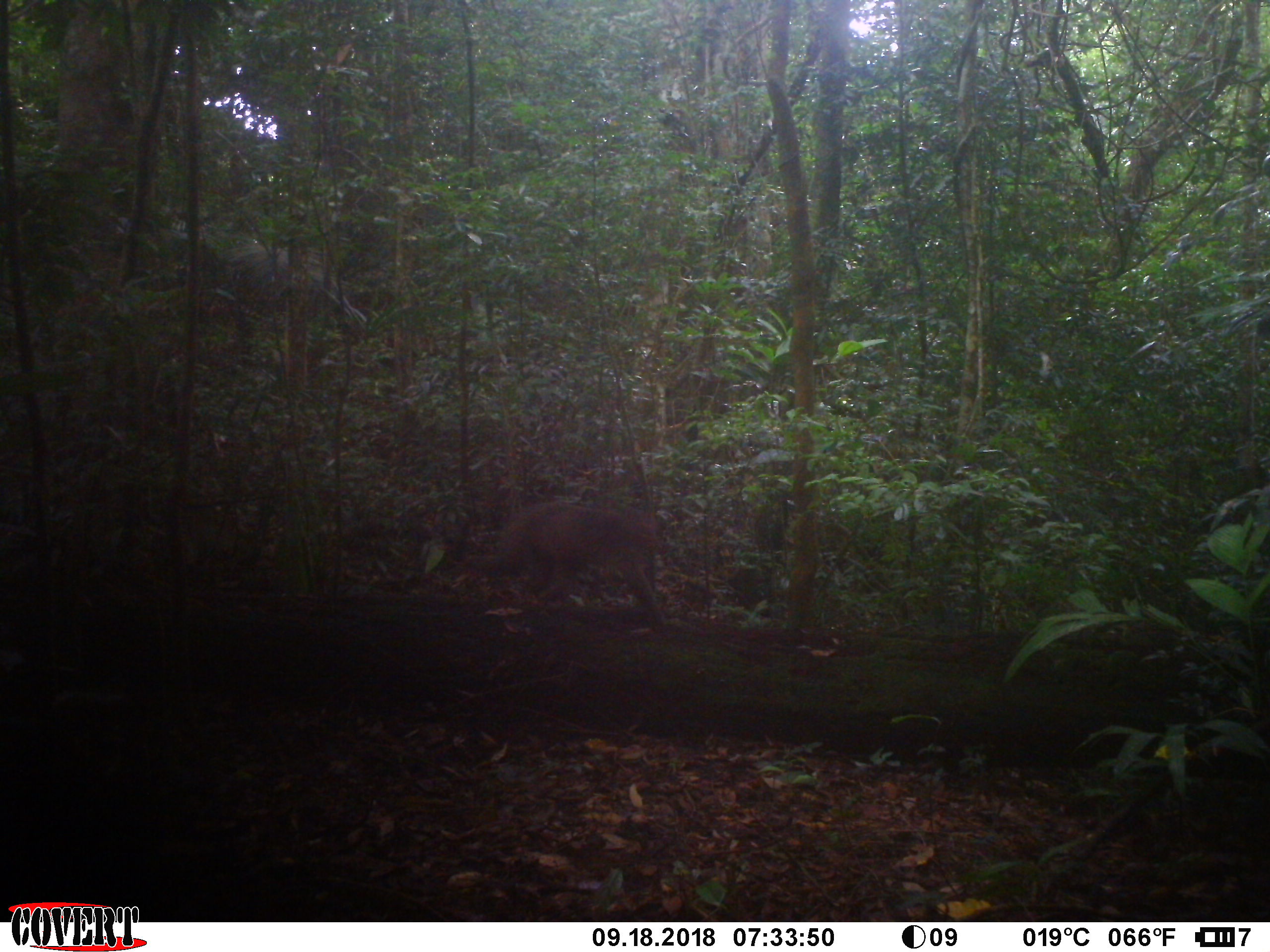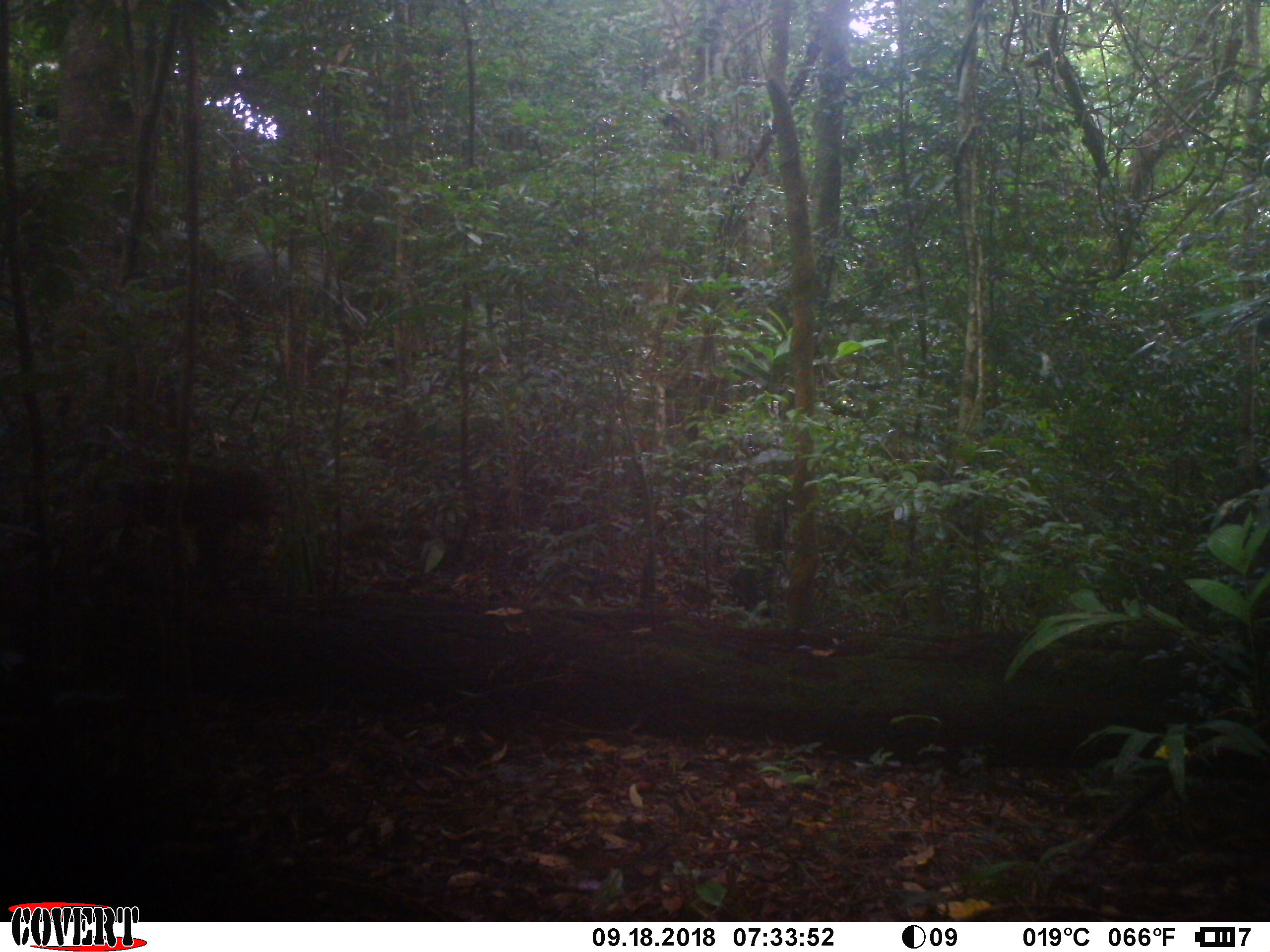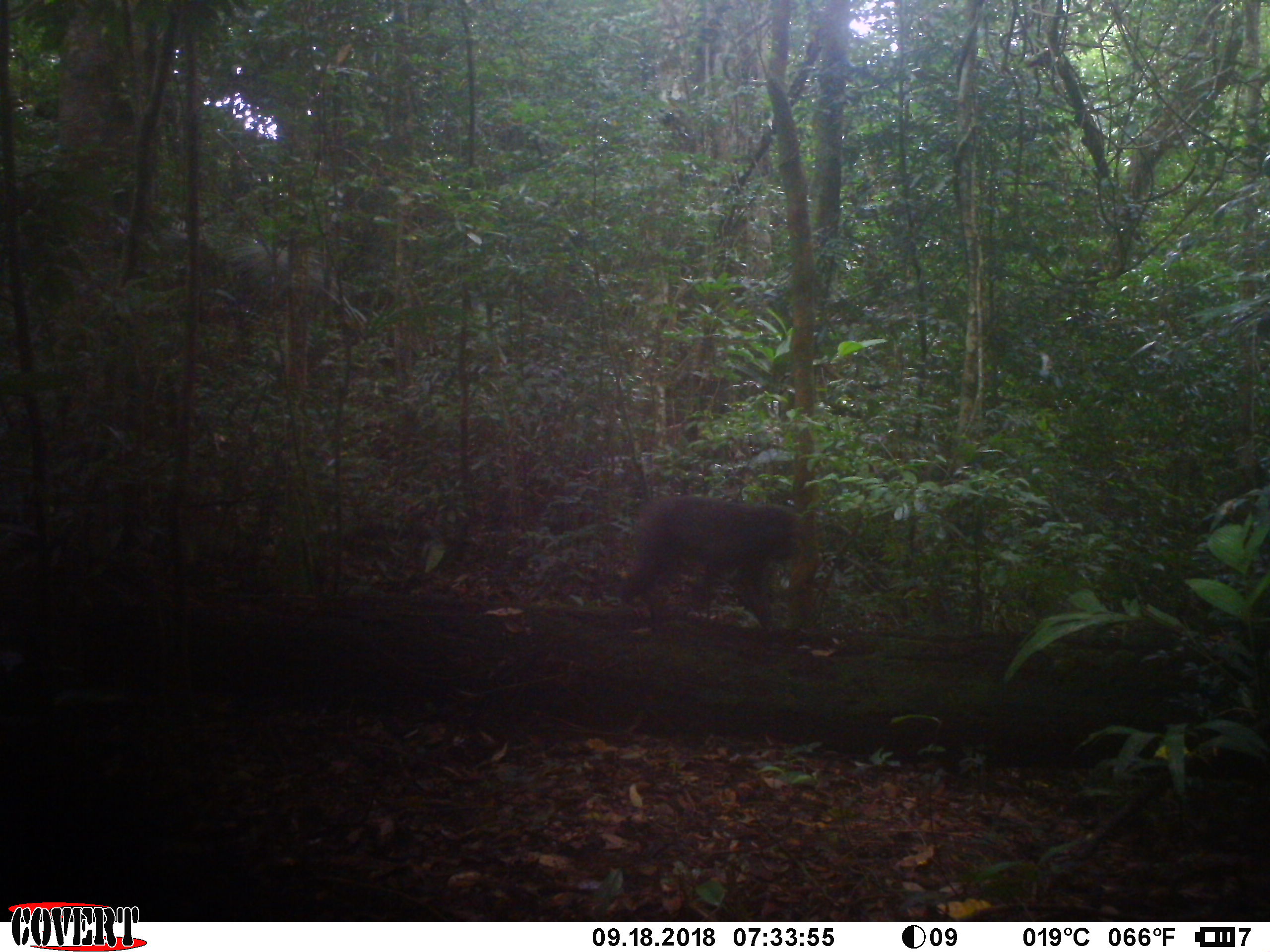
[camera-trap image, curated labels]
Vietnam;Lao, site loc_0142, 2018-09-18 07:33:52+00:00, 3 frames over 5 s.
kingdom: Animalia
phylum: Chordata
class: Mammalia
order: Primates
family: Cercopithecidae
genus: Macaca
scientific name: Macaca arctoides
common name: stump-tailed macaque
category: stump tailed macaque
Stump tailed macaque (stump-tailed macaque) (Macaca arctoides). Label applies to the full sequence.